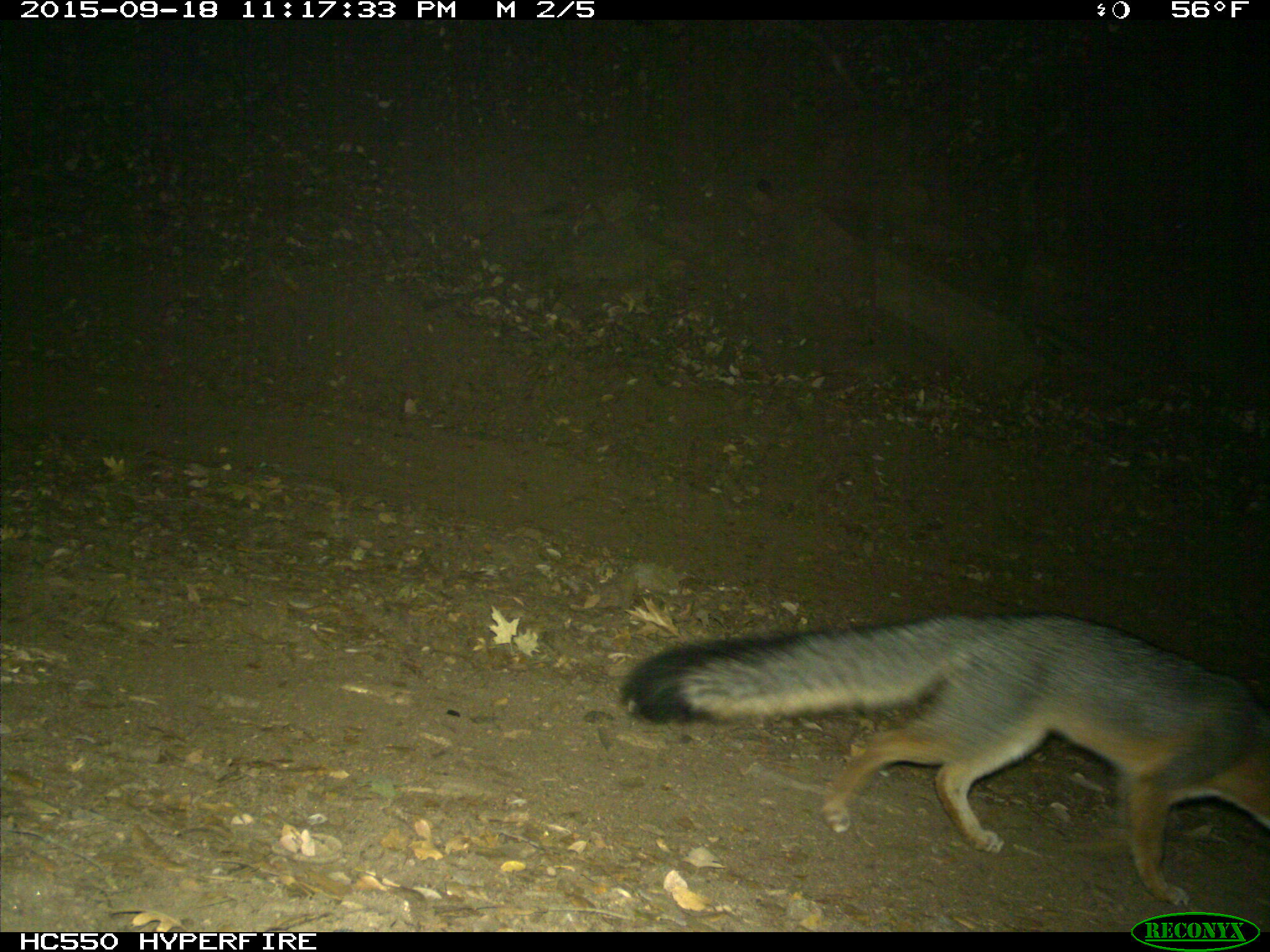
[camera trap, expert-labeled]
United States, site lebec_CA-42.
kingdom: Animalia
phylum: Chordata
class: Mammalia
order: Carnivora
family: Canidae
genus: Urocyon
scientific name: Urocyon cinereoargenteus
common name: gray fox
Urocyon cinereoargenteus (gray fox).